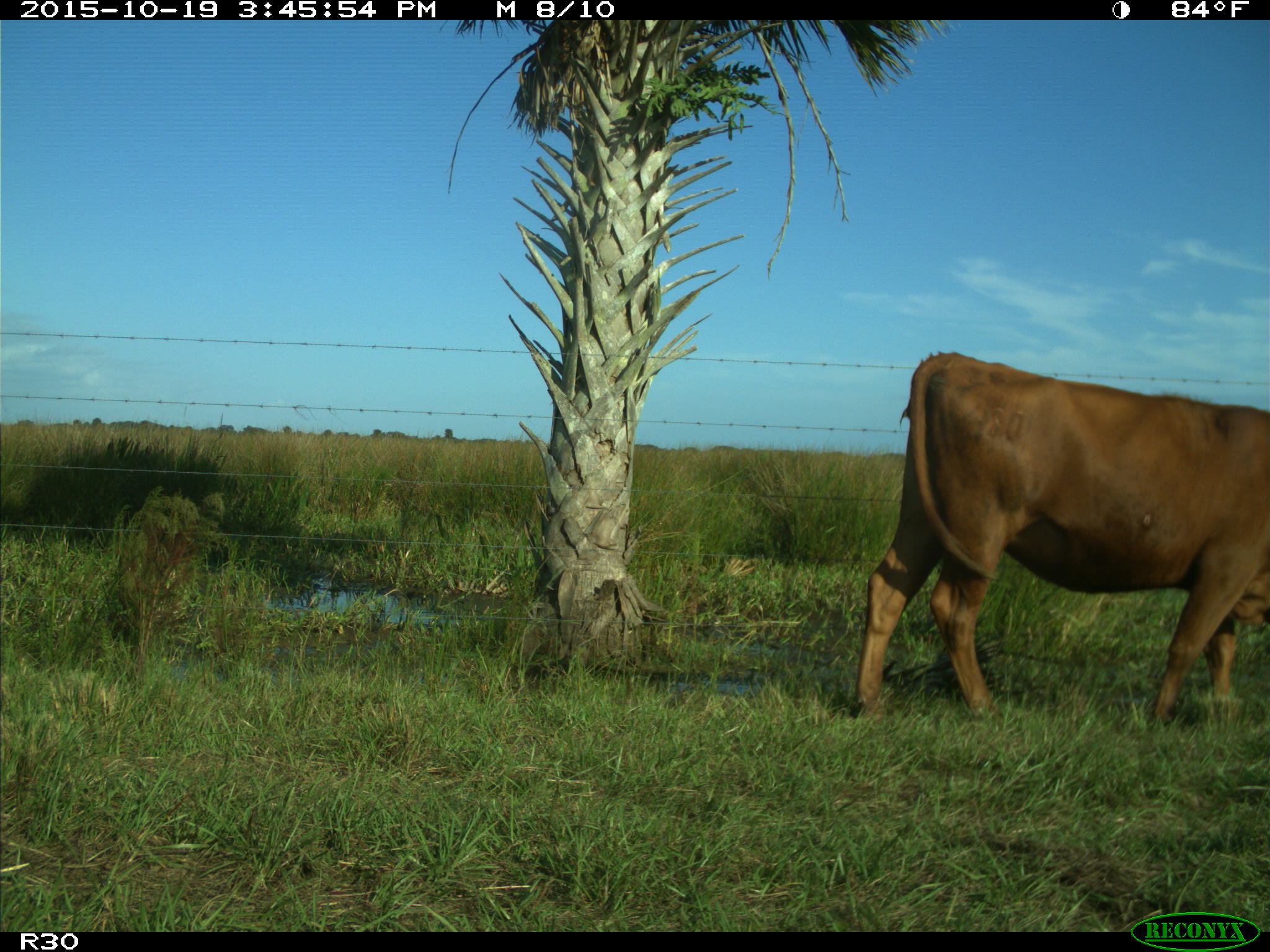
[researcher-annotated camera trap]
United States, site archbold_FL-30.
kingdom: Animalia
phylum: Chordata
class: Mammalia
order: Artiodactyla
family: Bovidae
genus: Bos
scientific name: Bos taurus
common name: domestic cow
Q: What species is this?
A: Bos taurus (domestic cow).